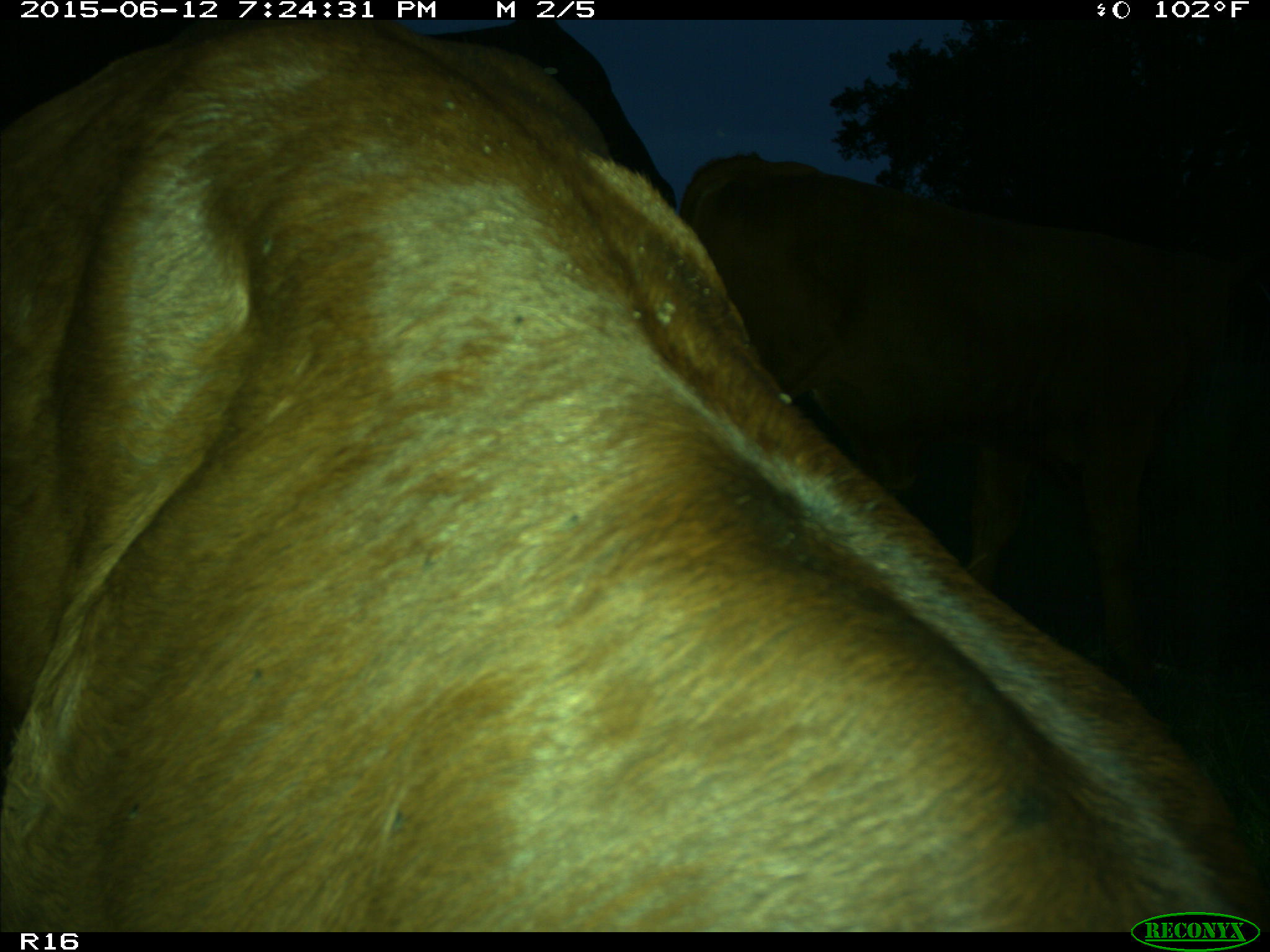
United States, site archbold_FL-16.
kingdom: Animalia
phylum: Chordata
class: Mammalia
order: Artiodactyla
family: Bovidae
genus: Bos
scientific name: Bos taurus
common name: domestic cow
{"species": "Bos taurus (domestic cow)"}